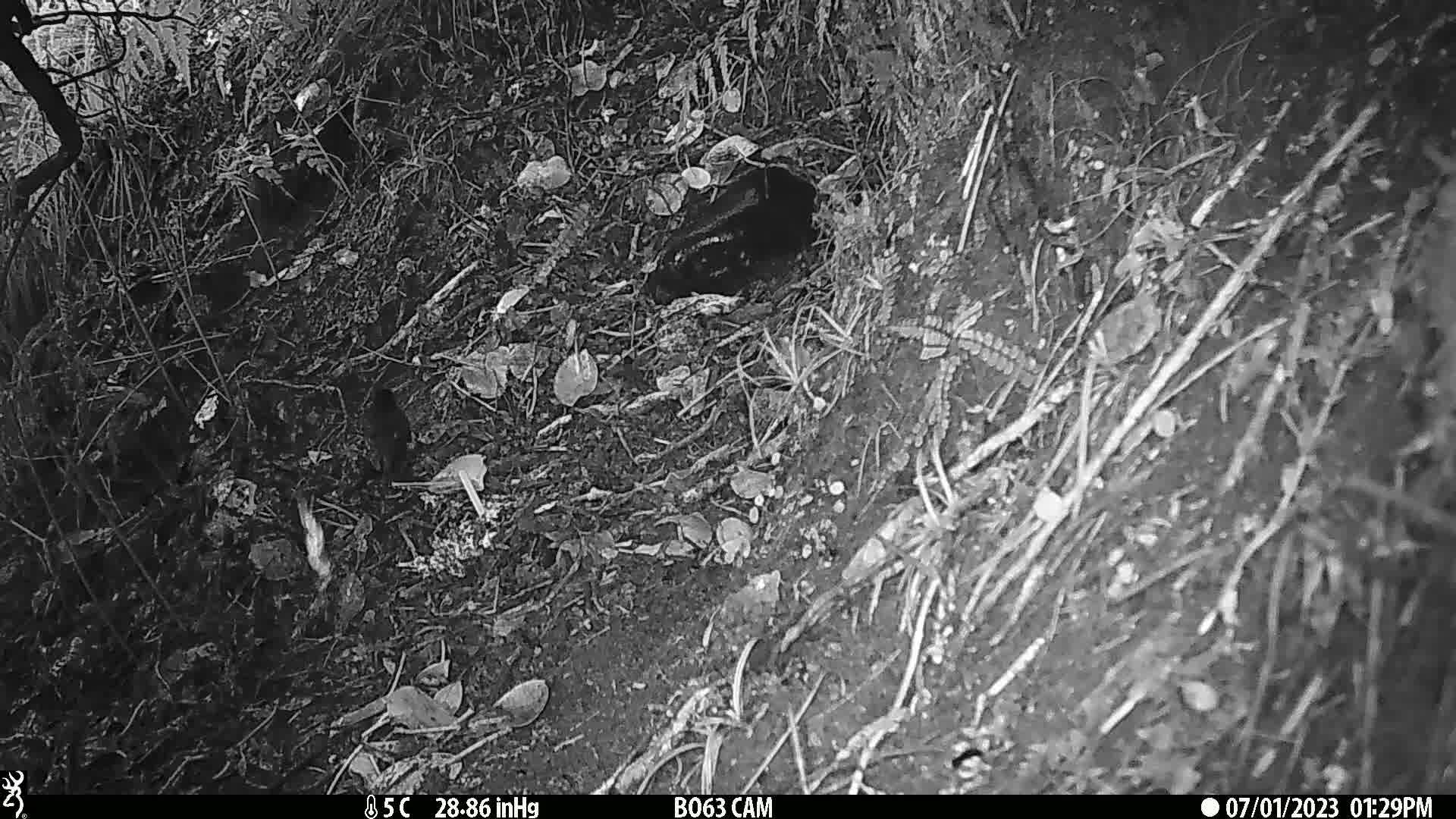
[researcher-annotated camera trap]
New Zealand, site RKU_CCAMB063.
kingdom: Animalia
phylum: Chordata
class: Aves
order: Passeriformes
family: Turdidae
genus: Turdus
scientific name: Turdus merula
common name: eurasian blackbird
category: blackbird